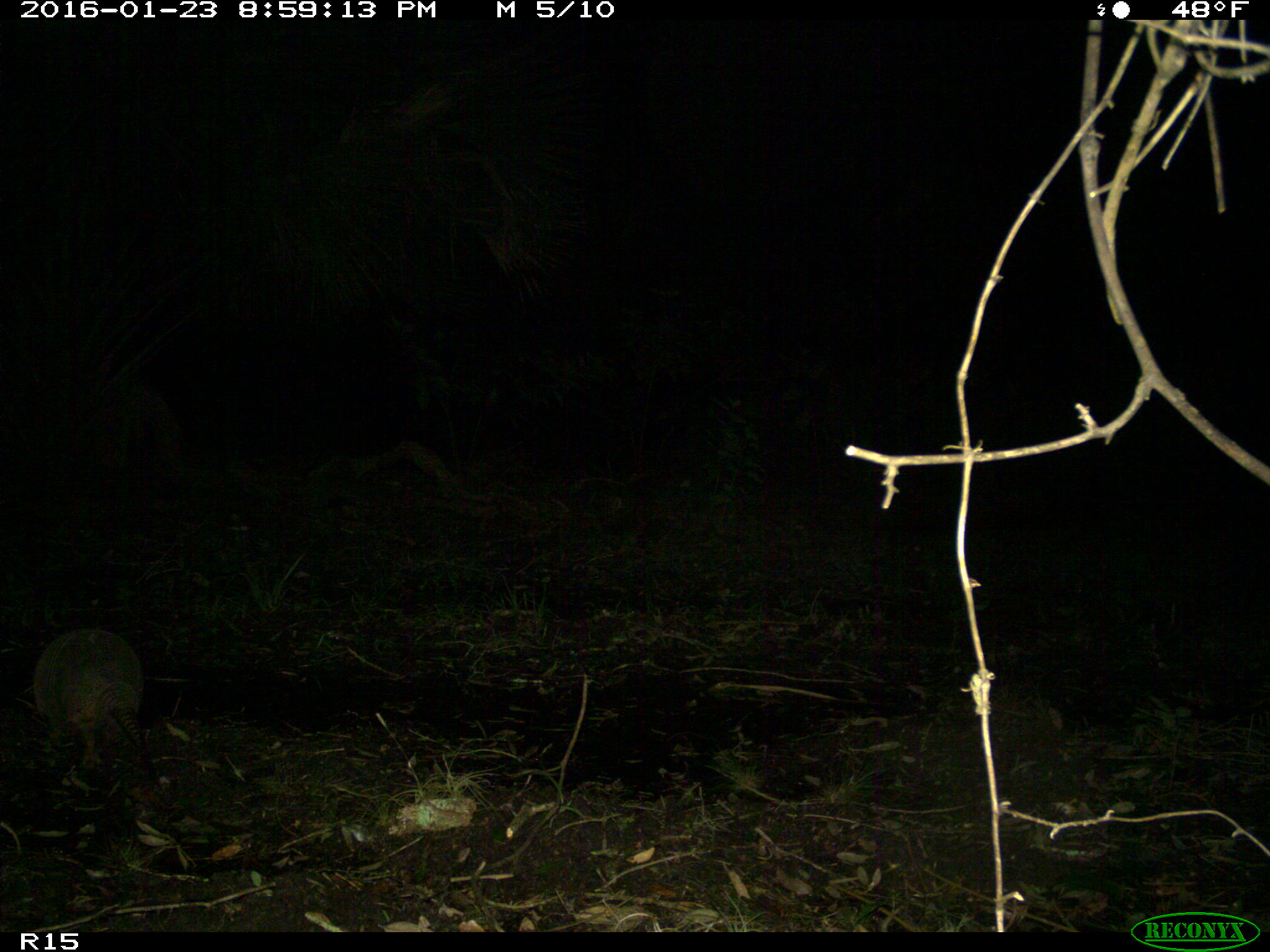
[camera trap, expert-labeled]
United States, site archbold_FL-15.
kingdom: Animalia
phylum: Chordata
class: Mammalia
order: Cingulata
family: Dasypodidae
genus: Dasypus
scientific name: Dasypus novemcinctus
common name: nine-banded armadillo